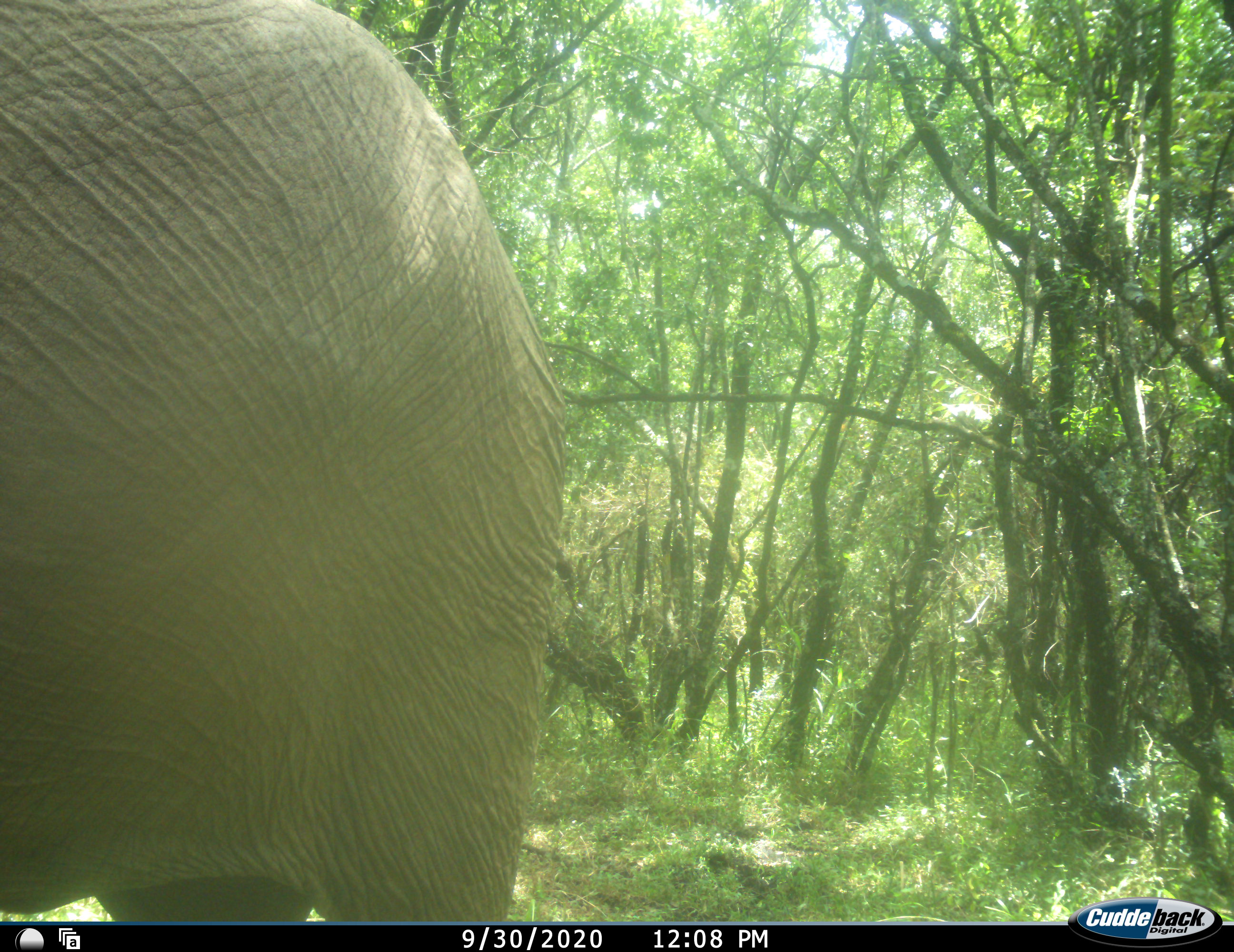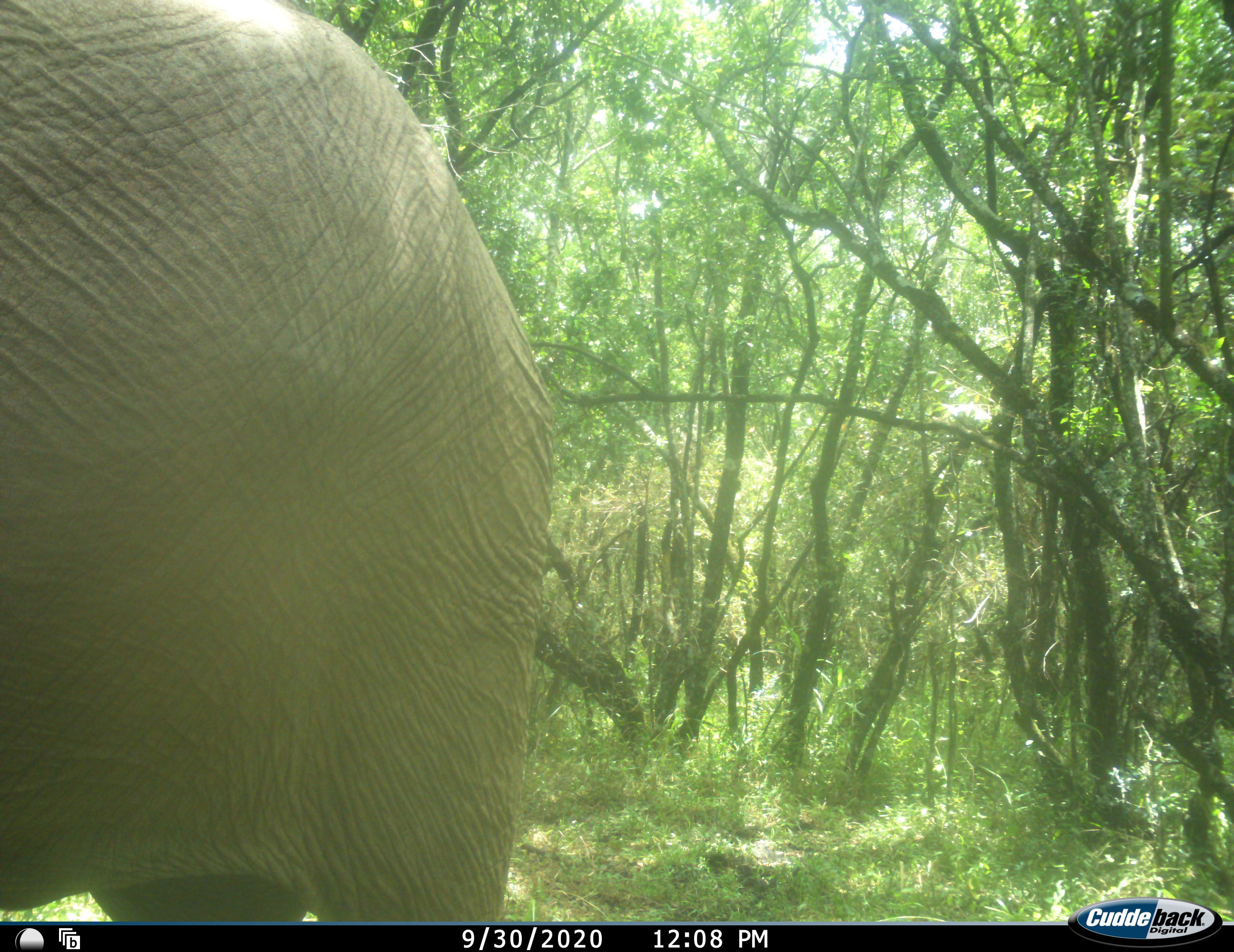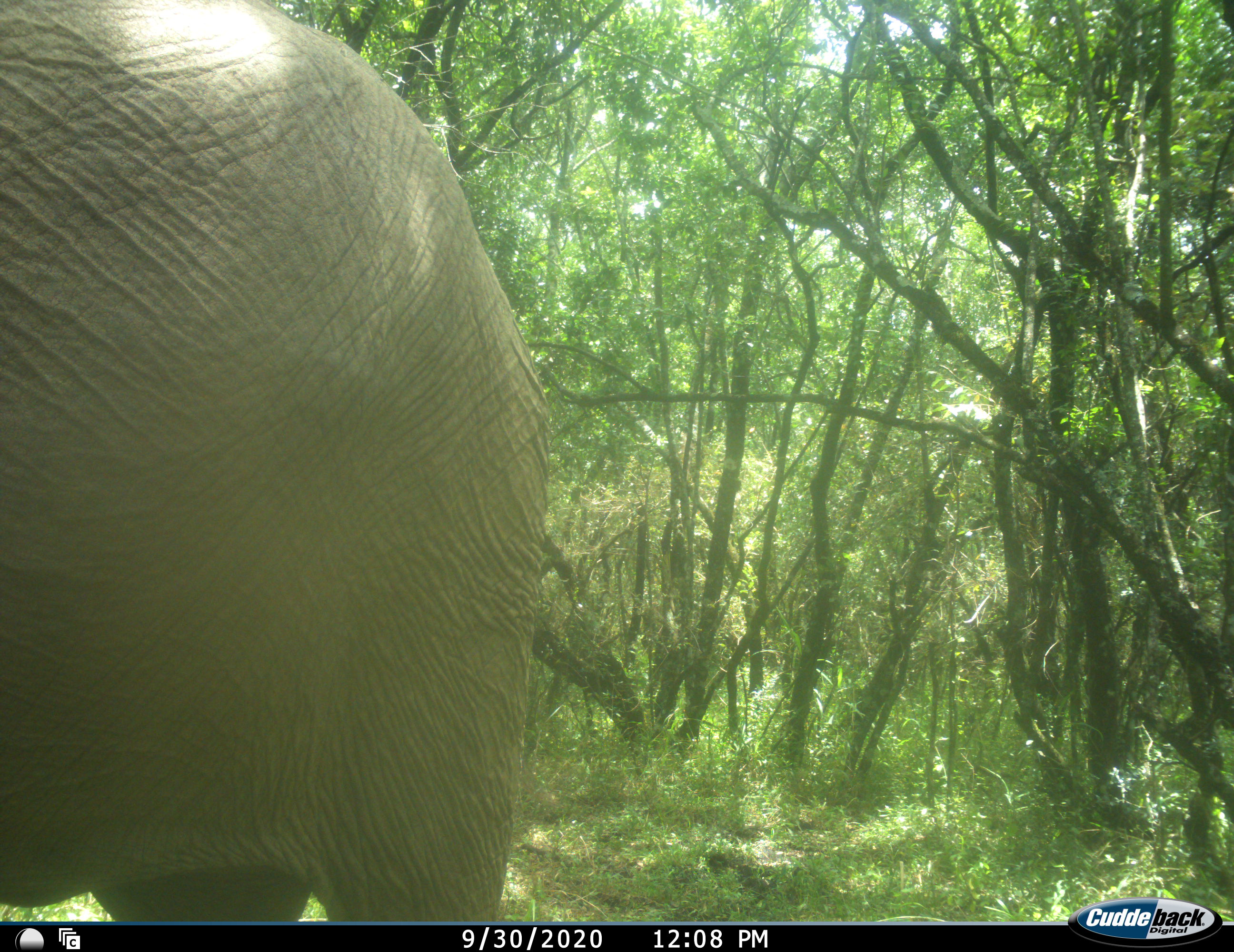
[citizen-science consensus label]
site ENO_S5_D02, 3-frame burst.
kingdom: Animalia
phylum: Chordata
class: Mammalia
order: Proboscidea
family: Elephantidae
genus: Loxodonta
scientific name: Loxodonta africana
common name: african bush elephant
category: elephant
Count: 1.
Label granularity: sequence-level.